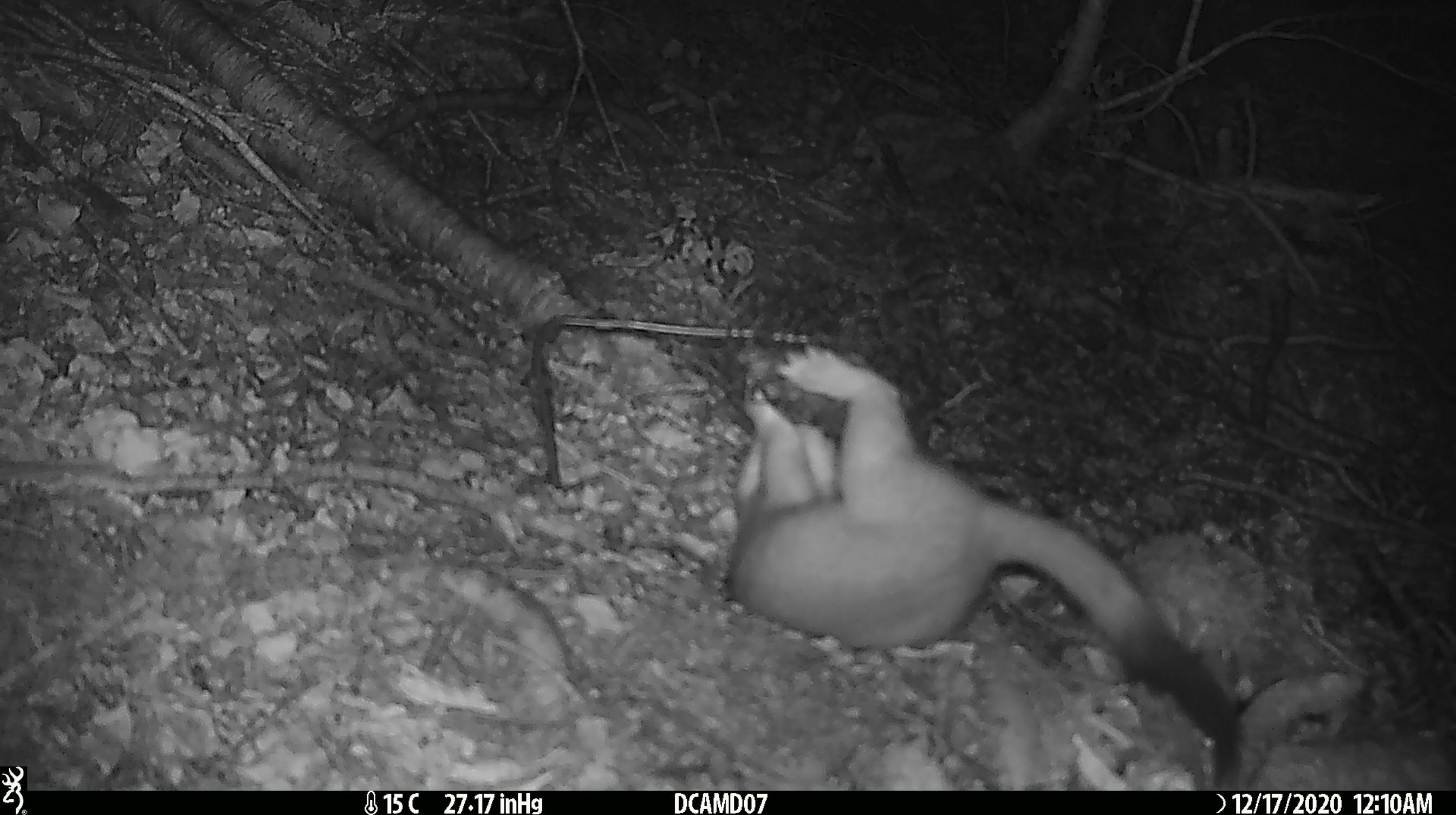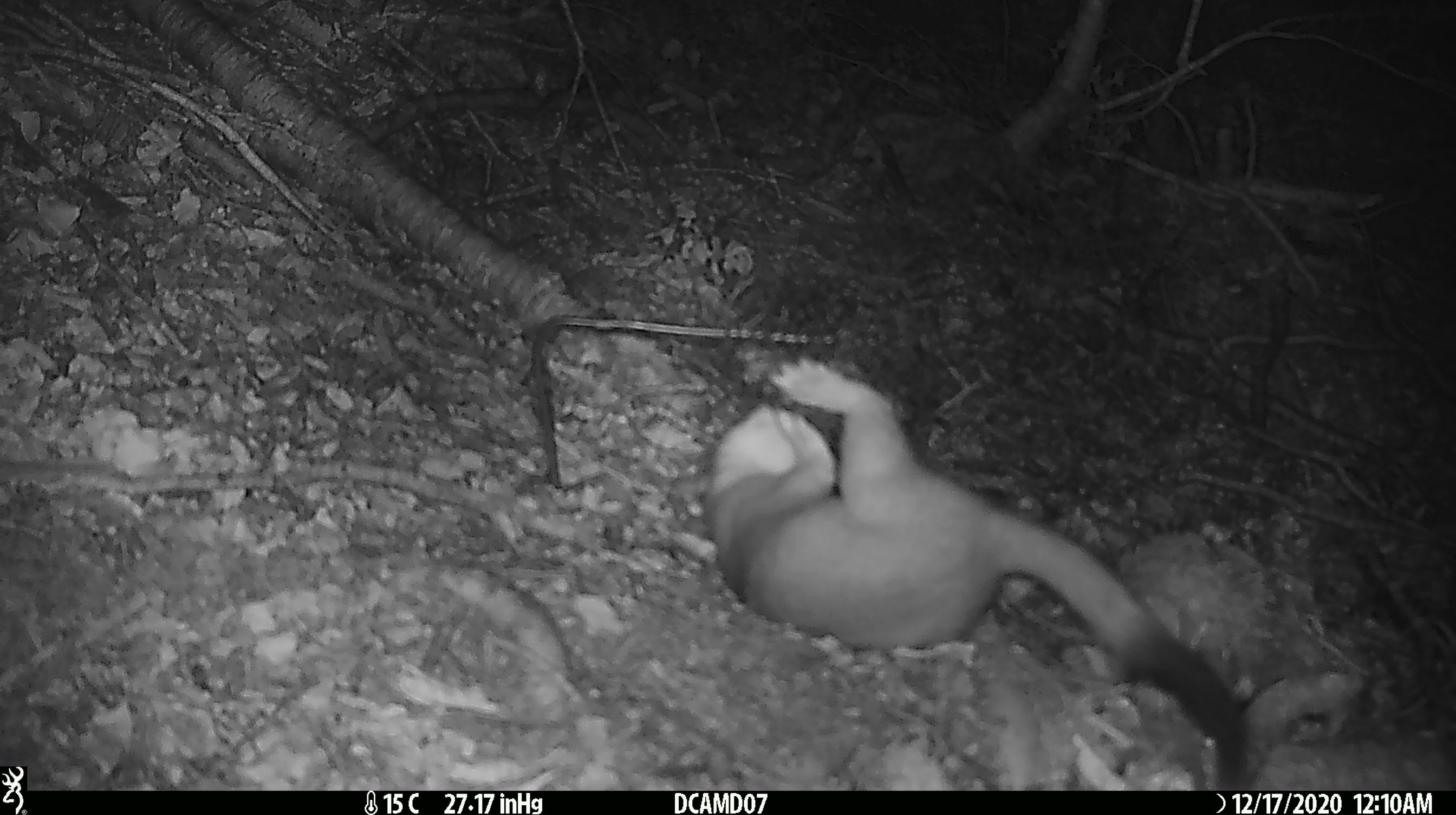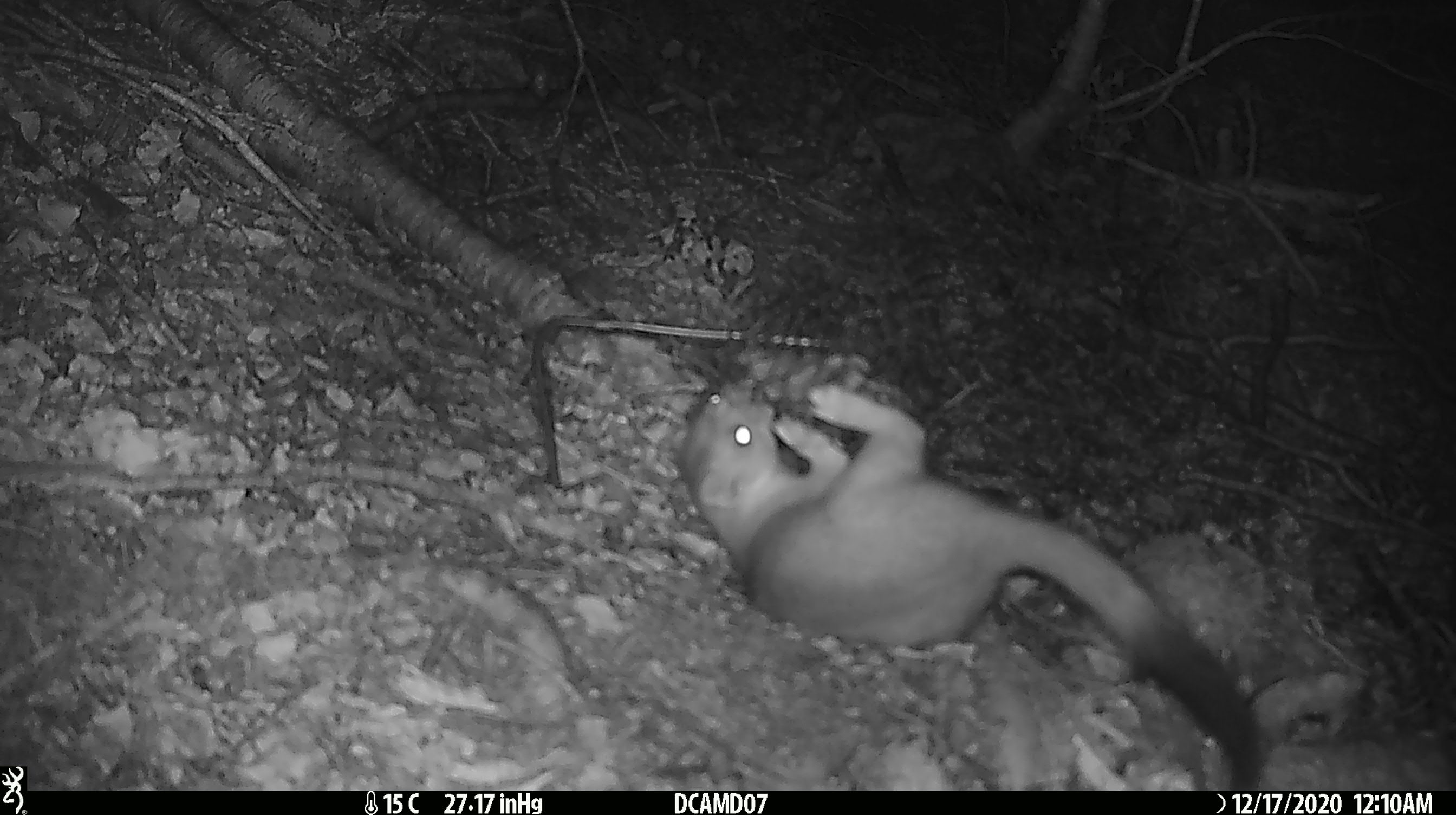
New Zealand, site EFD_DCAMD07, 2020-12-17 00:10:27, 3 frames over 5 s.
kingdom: Animalia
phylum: Chordata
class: Mammalia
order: Carnivora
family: Mustelidae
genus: Mustela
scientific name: Mustela erminea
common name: stoat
Stoat (Mustela erminea).